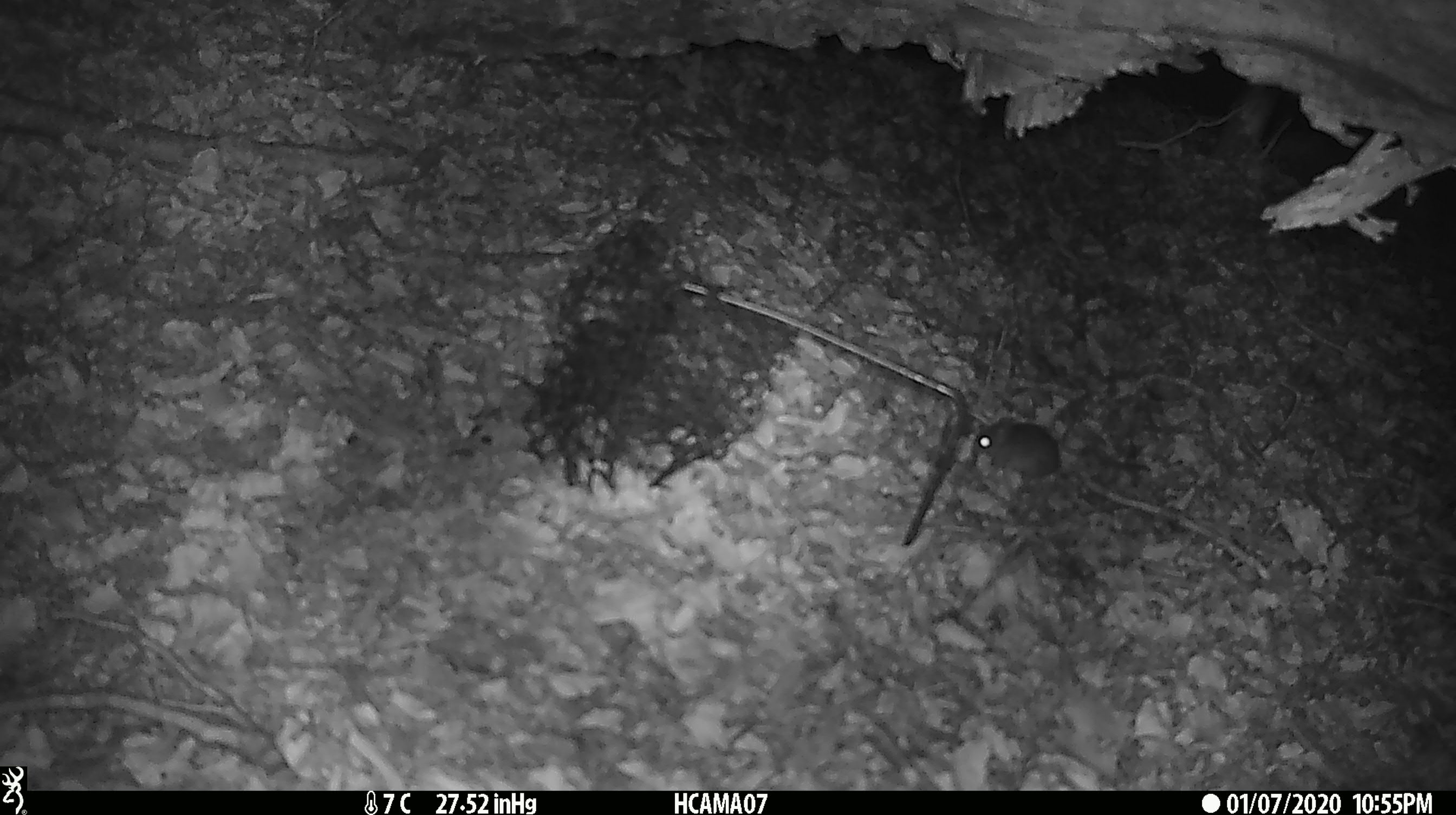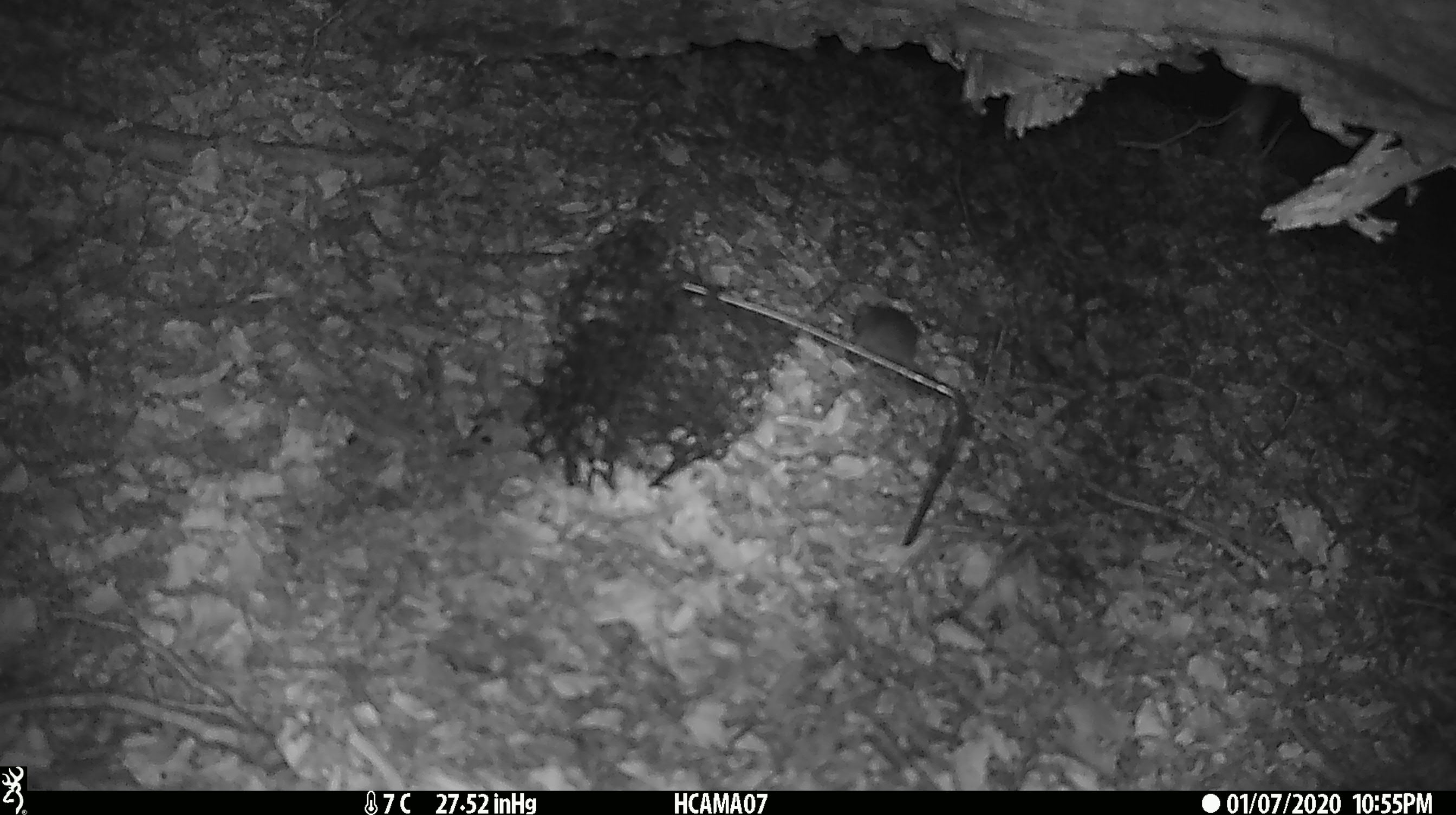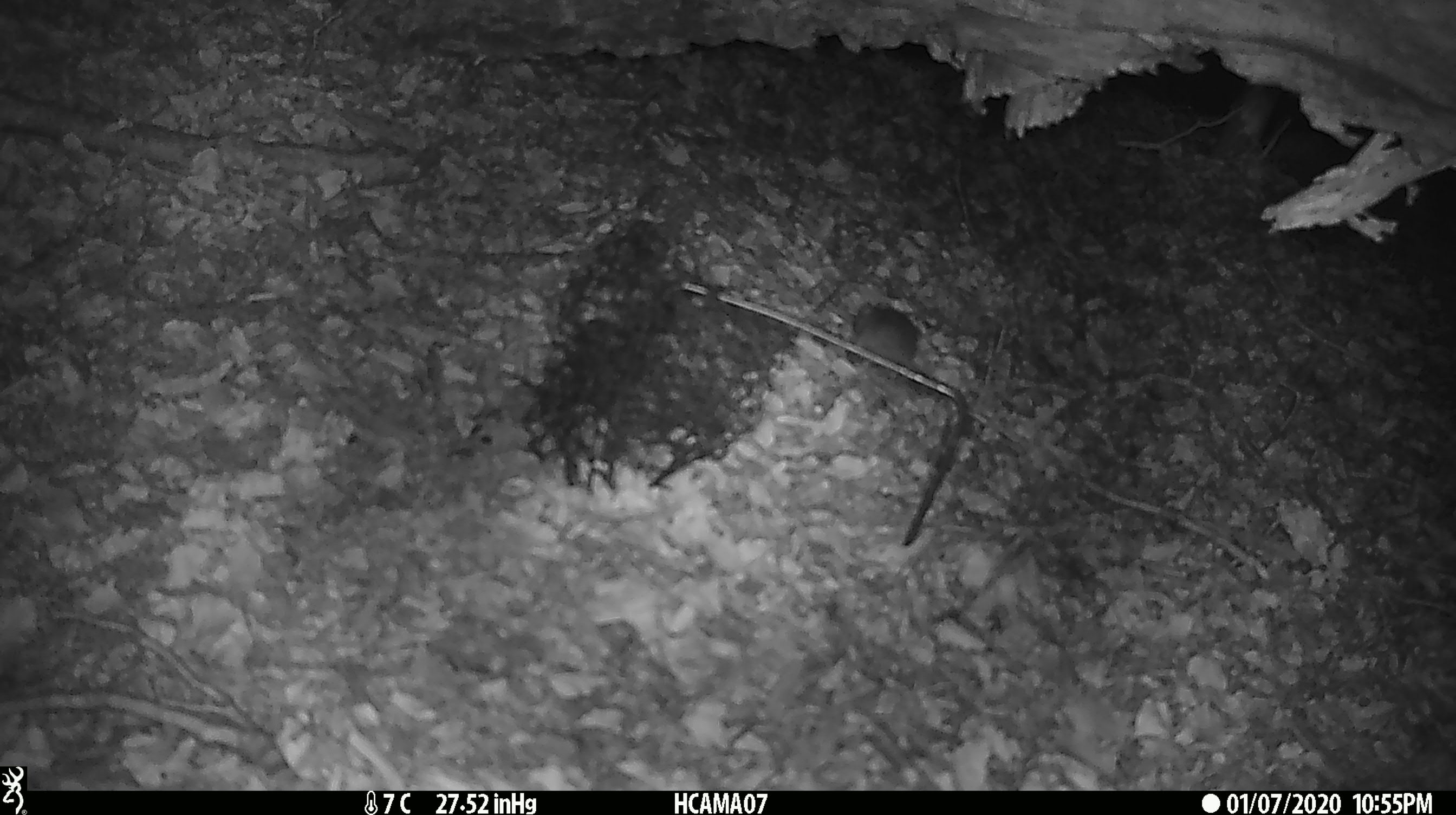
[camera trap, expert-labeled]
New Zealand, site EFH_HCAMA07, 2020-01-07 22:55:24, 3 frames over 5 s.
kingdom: Animalia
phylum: Chordata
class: Mammalia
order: Rodentia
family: Muridae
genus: Mus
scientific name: Mus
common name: mouse